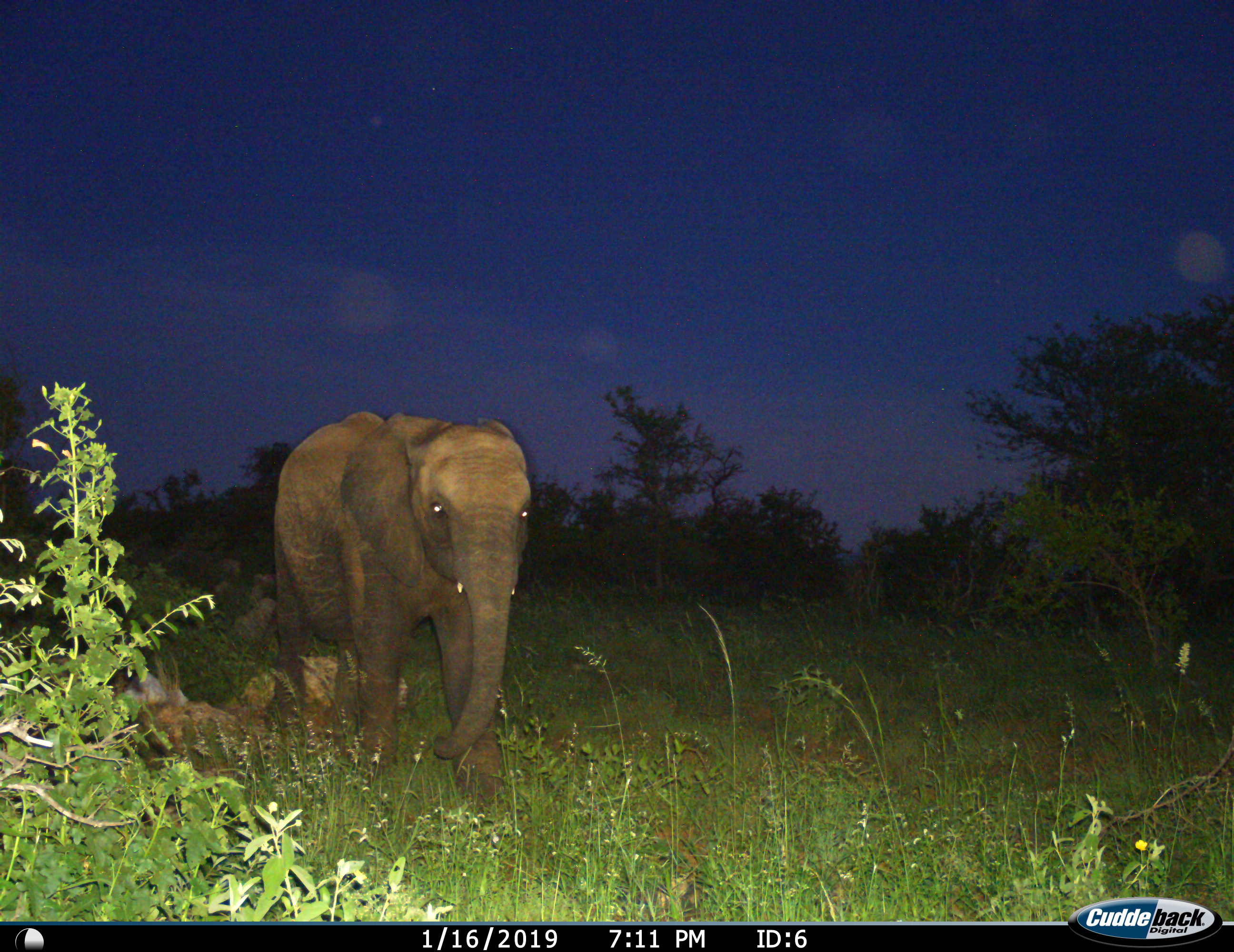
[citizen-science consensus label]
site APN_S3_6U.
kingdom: Animalia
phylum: Chordata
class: Mammalia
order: Proboscidea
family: Elephantidae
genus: Loxodonta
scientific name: Loxodonta africana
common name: african bush elephant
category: elephant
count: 1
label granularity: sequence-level